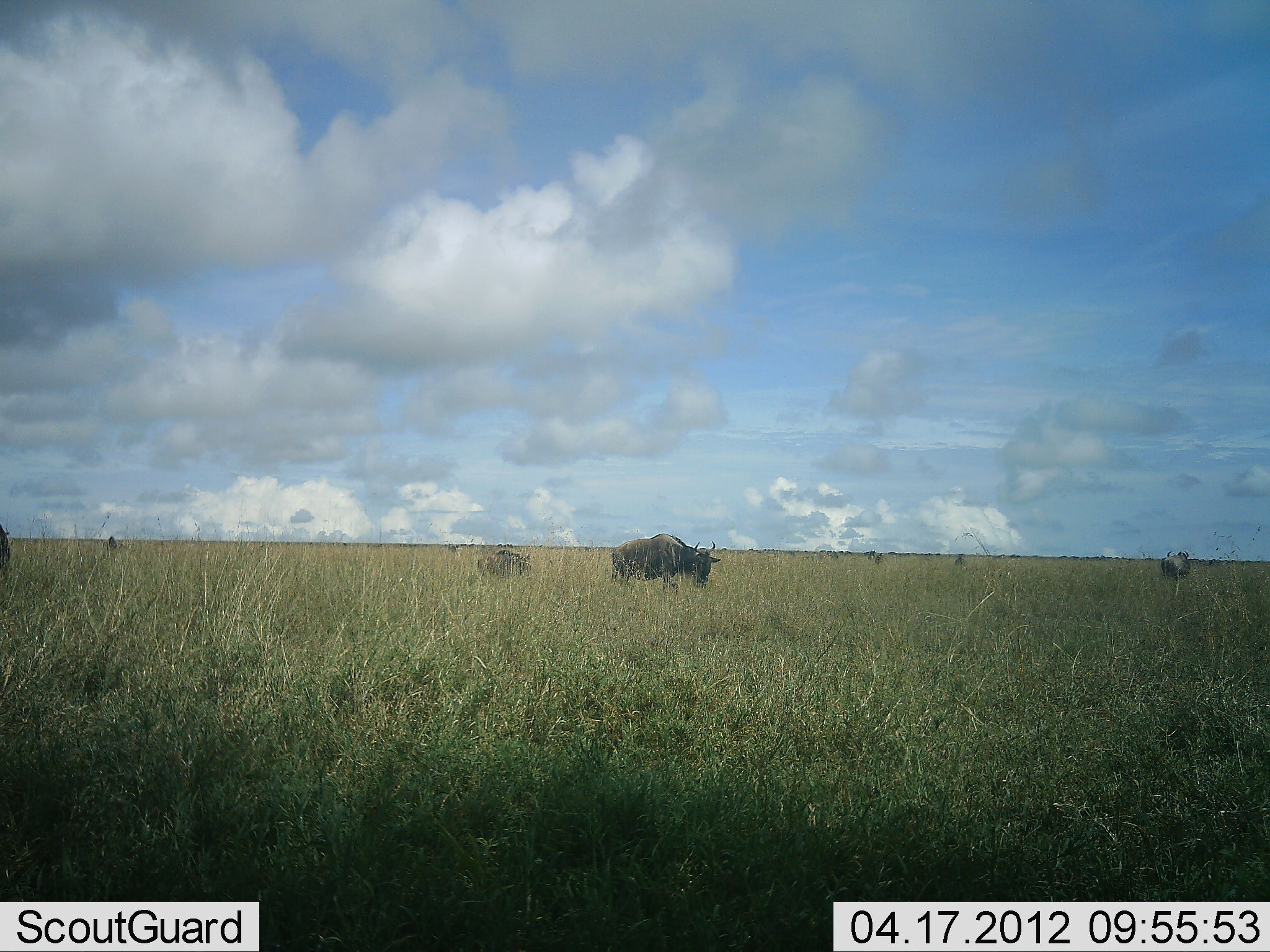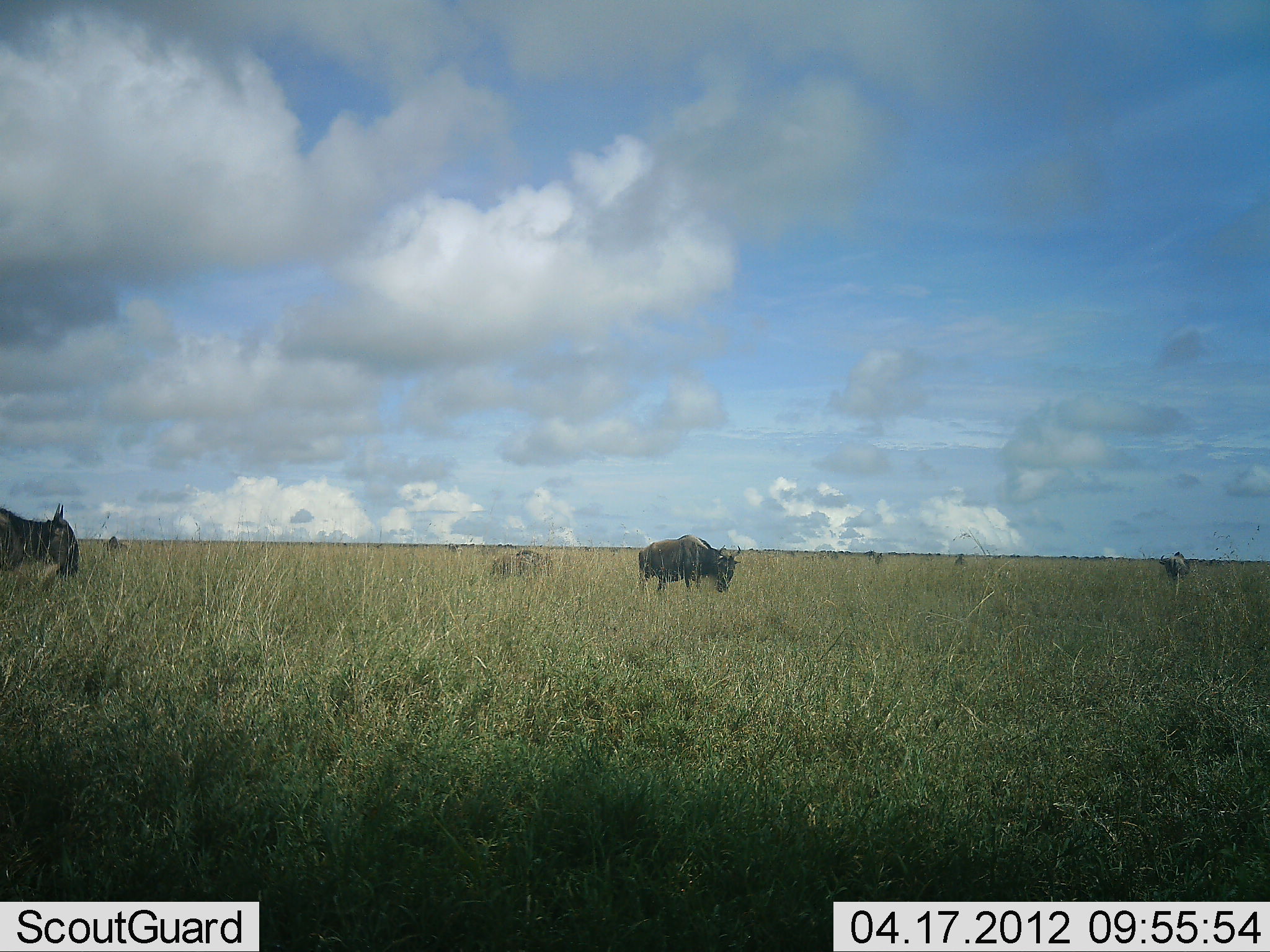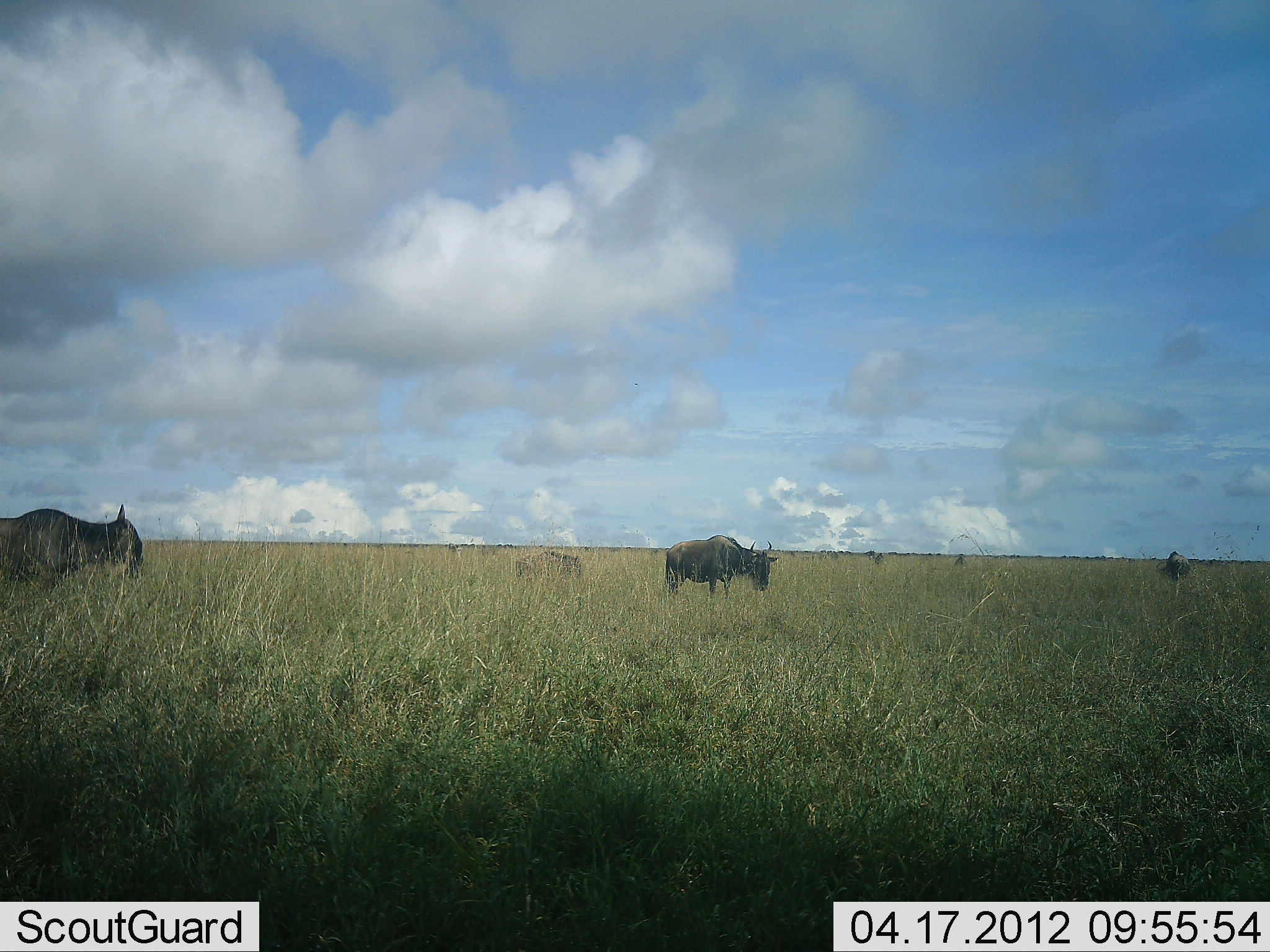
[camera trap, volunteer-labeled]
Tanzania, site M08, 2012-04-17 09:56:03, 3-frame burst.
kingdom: Animalia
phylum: Chordata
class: Mammalia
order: Artiodactyla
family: Bovidae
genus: Connochaetes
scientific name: Connochaetes taurinus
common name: blue wildebeest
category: wildebeest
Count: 4.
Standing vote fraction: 18%.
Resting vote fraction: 4%.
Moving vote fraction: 82%.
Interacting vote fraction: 0%.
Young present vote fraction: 36%.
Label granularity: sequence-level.